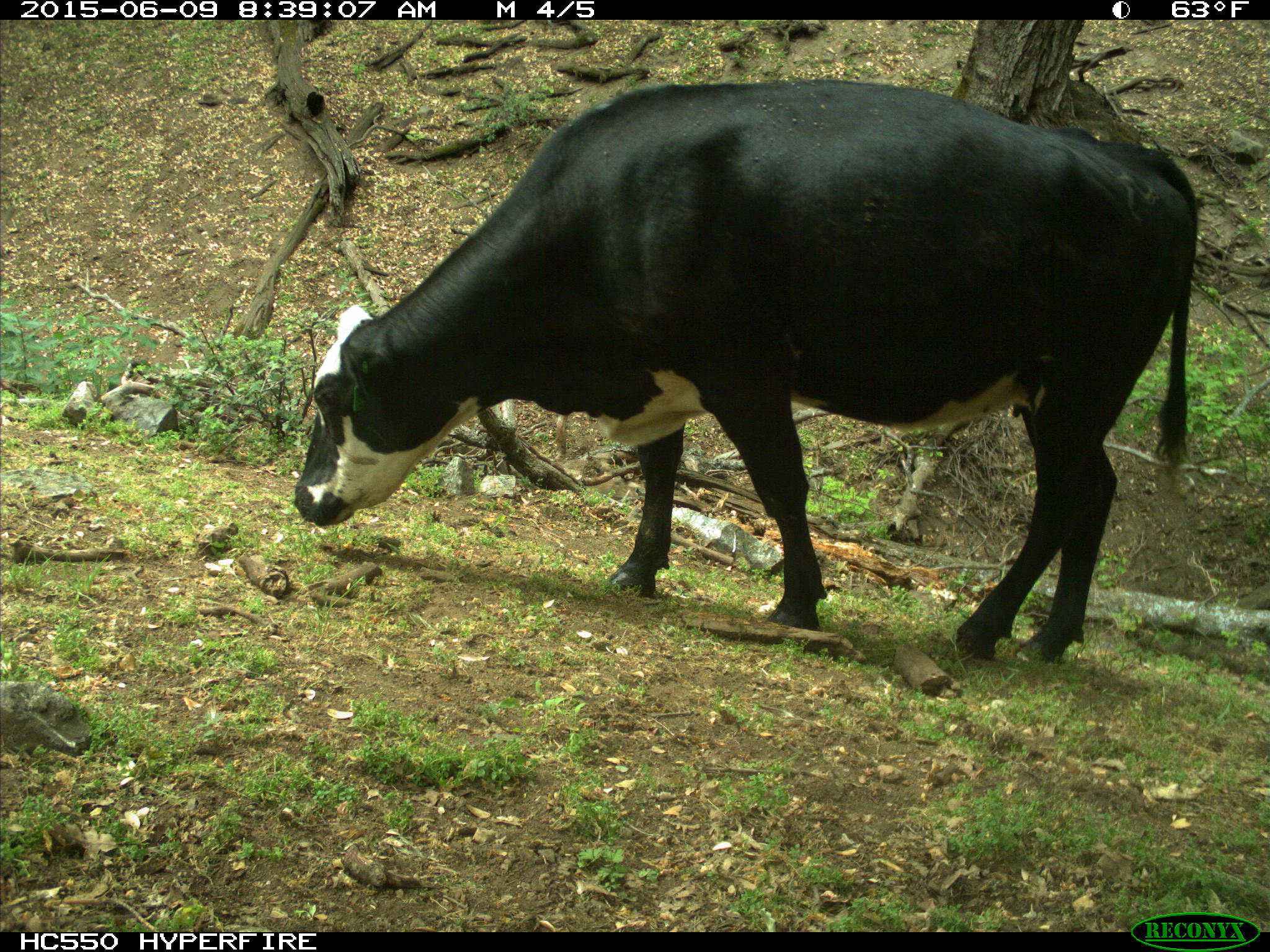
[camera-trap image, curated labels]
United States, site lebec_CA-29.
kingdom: Animalia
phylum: Chordata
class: Mammalia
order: Artiodactyla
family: Bovidae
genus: Bos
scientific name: Bos taurus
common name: domestic cow